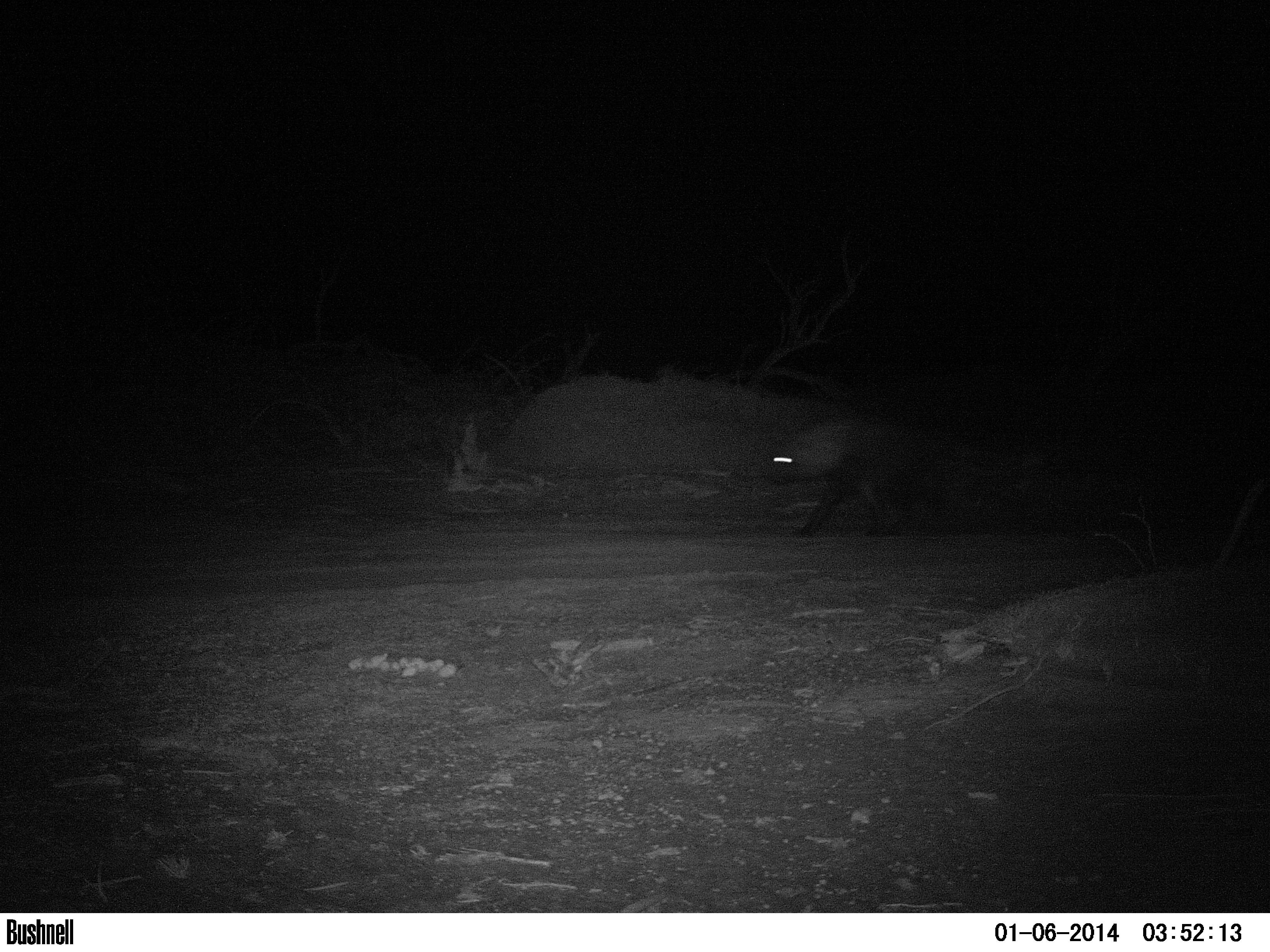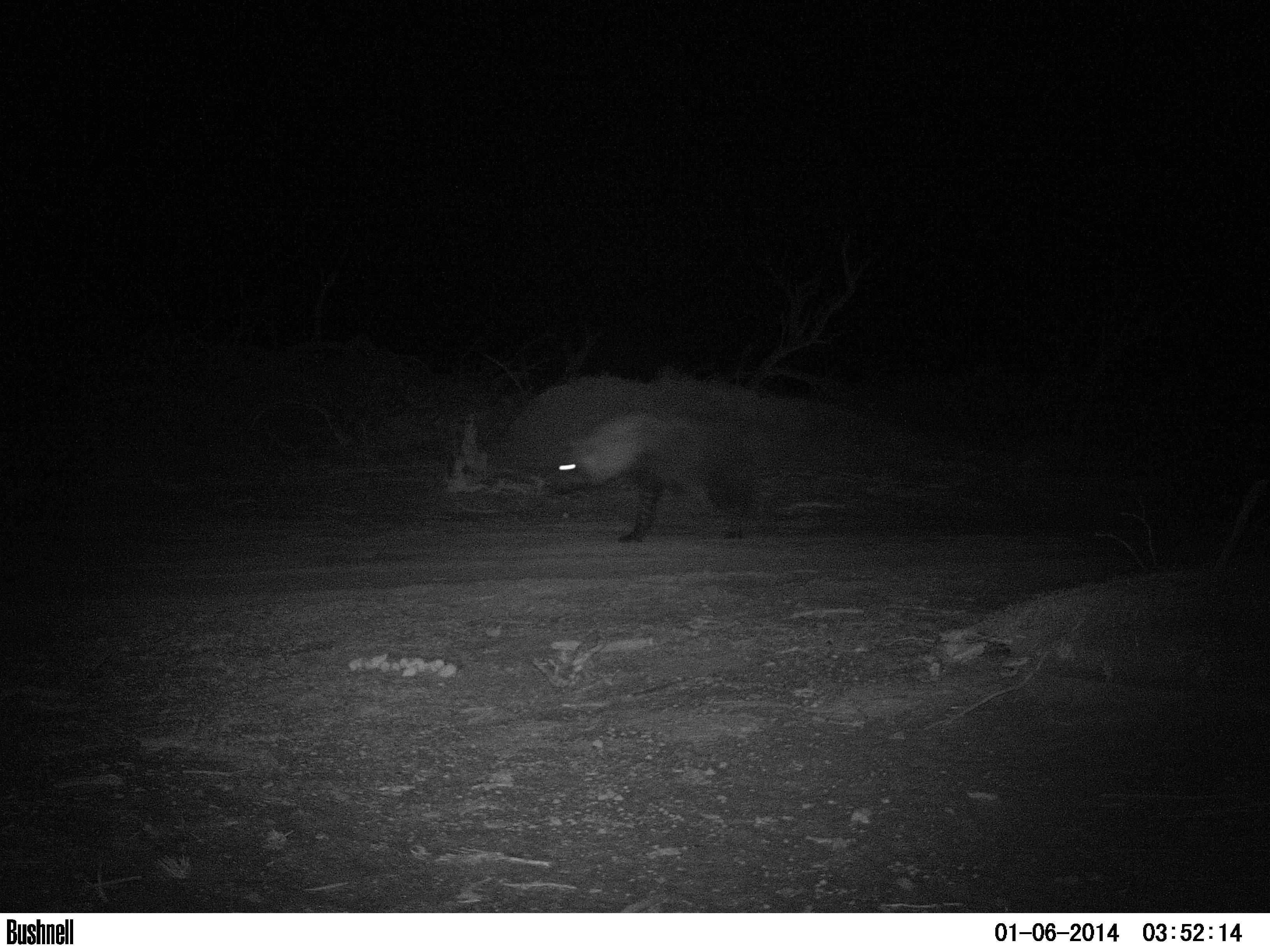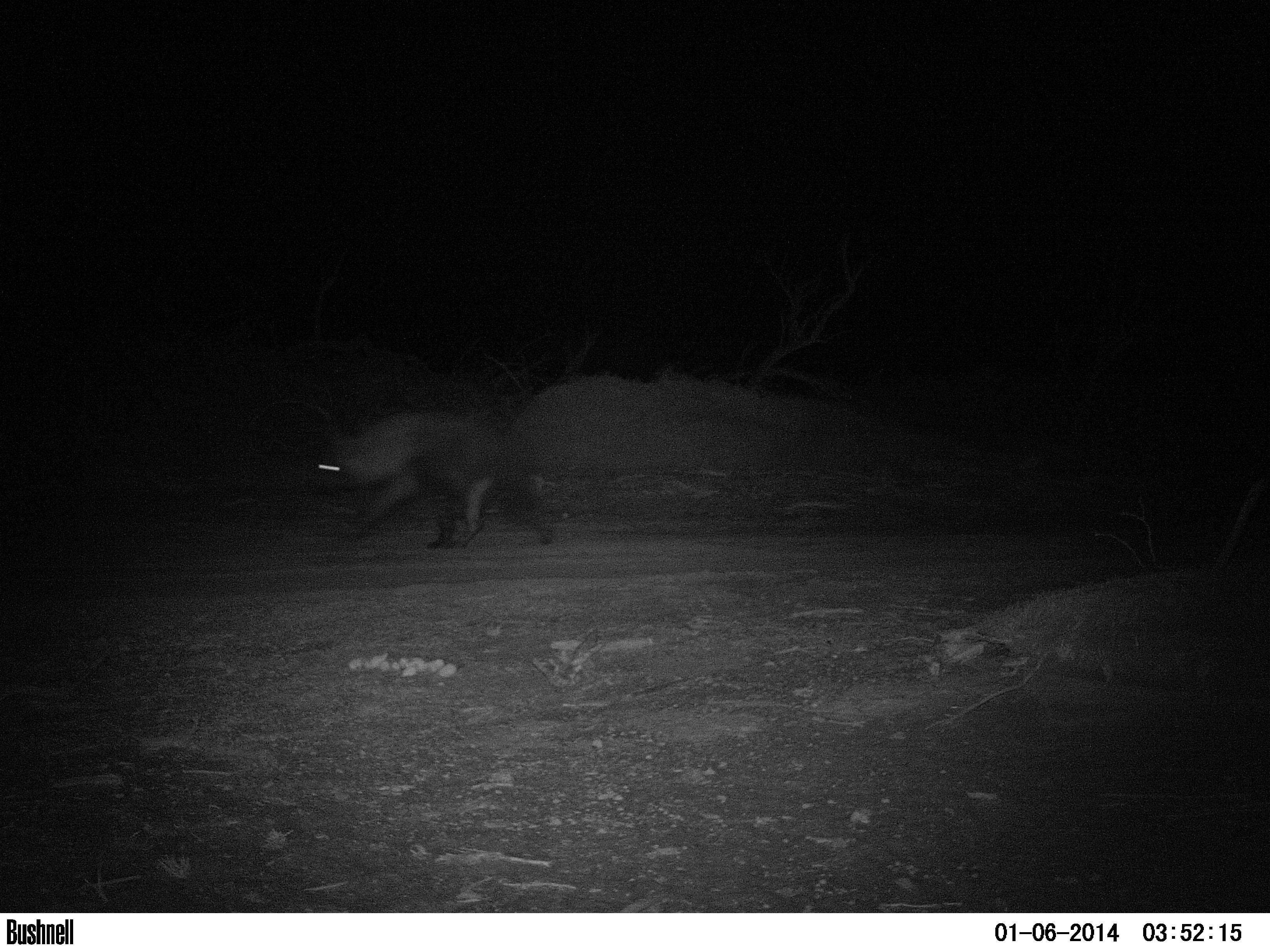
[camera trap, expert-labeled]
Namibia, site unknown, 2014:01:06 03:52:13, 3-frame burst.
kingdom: Animalia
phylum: Chordata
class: Mammalia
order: Carnivora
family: Hyaenidae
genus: Parahyaena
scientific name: Parahyaena brunnea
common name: brown hyena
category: hyaena brunnea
Hyaena brunnea (brown hyena) (Parahyaena brunnea).